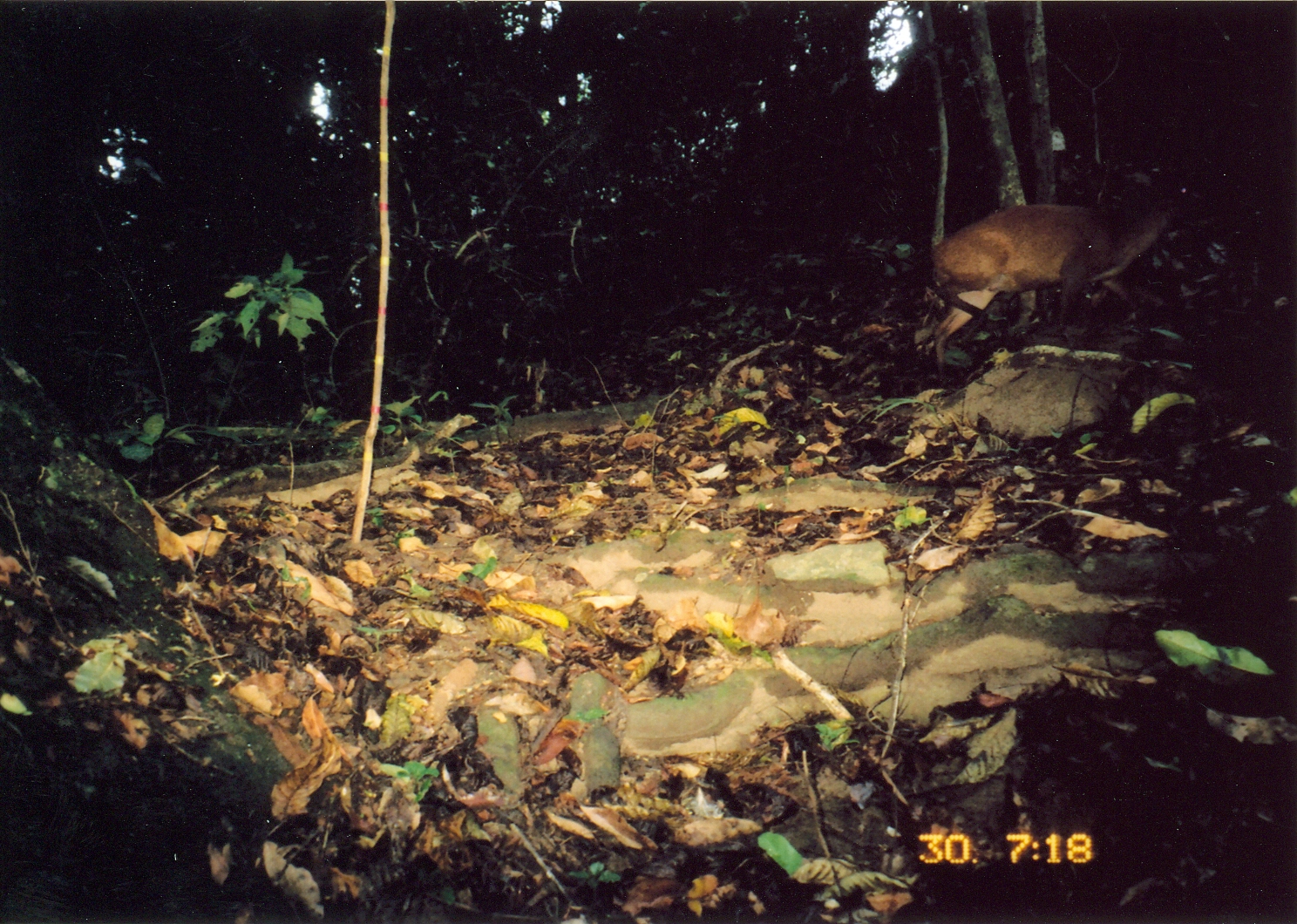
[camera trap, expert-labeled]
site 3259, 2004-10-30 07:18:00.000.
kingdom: Animalia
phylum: Chordata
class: Mammalia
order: Artiodactyla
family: Bovidae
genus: Cephalophus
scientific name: Cephalophus harveyi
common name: harvey's duiker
Cephalophus harveyi (harvey's duiker), count 1.